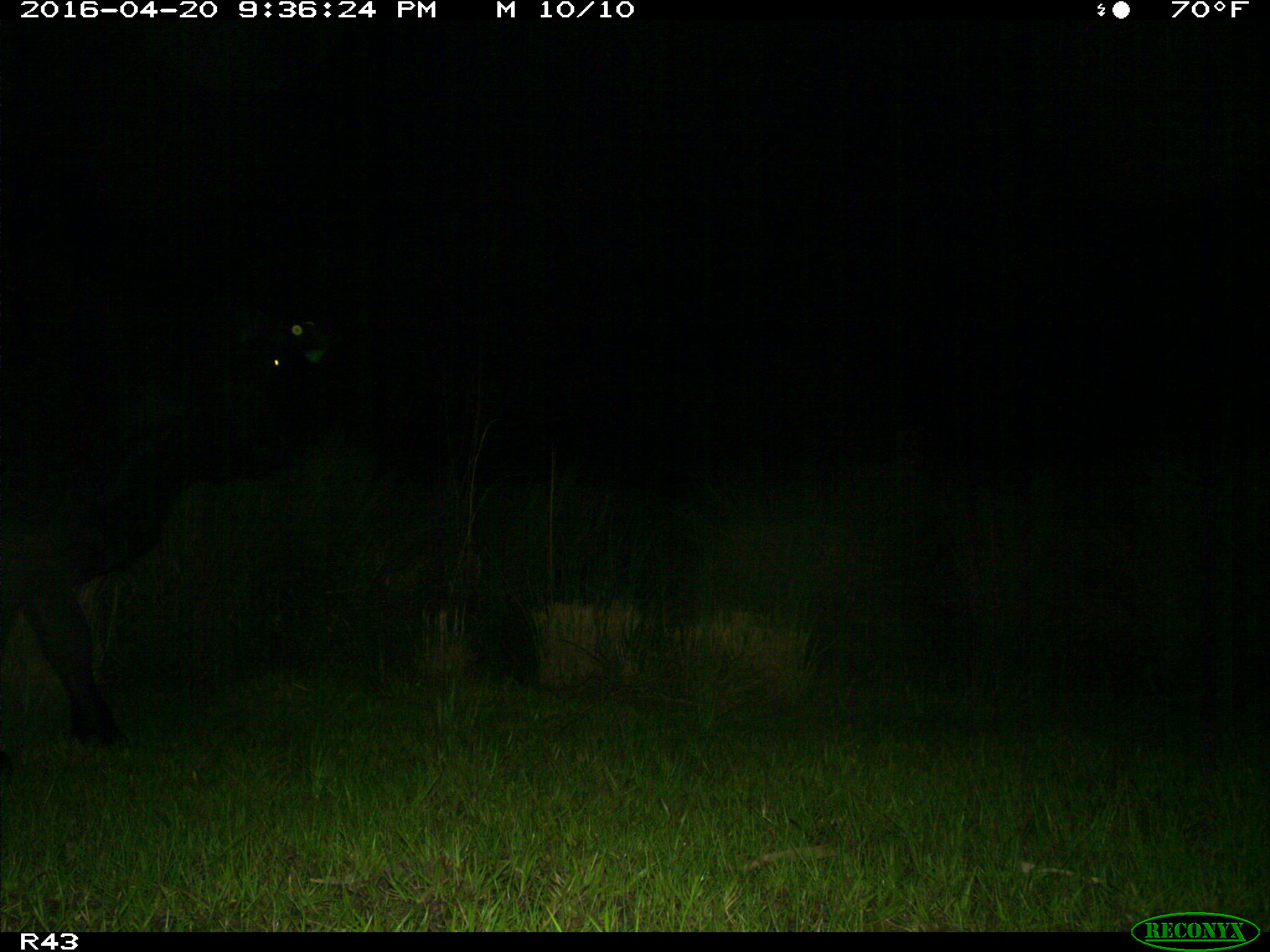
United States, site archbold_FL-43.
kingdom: Animalia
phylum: Chordata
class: Mammalia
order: Artiodactyla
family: Bovidae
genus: Bos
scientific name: Bos taurus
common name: domestic cow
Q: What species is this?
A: Bos taurus (domestic cow).